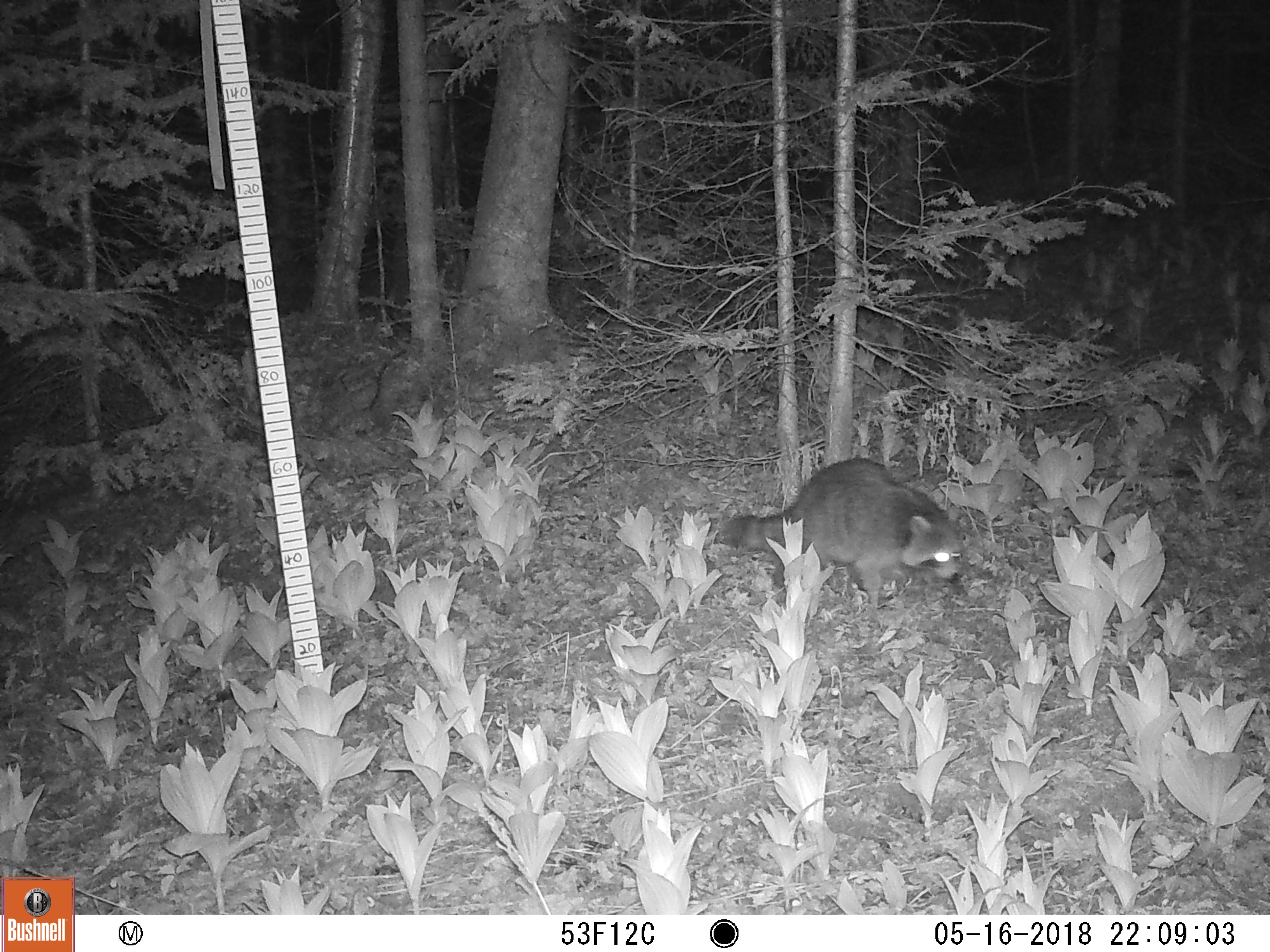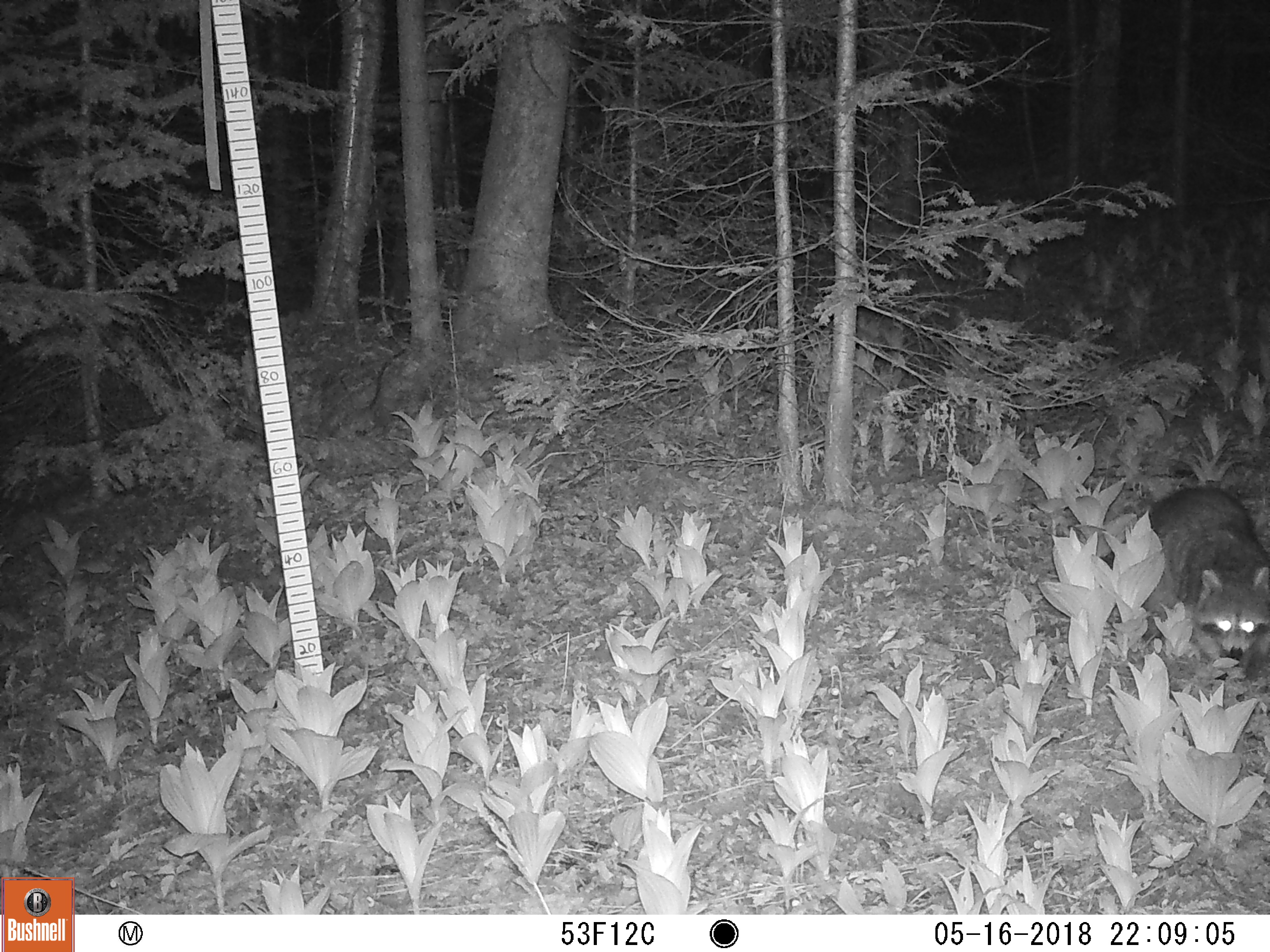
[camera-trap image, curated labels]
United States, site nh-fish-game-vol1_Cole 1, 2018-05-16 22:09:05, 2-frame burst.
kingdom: Animalia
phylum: Chordata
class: Mammalia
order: Carnivora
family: Procyonidae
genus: Procyon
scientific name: Procyon lotor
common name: raccoon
Raccoon (Procyon lotor).